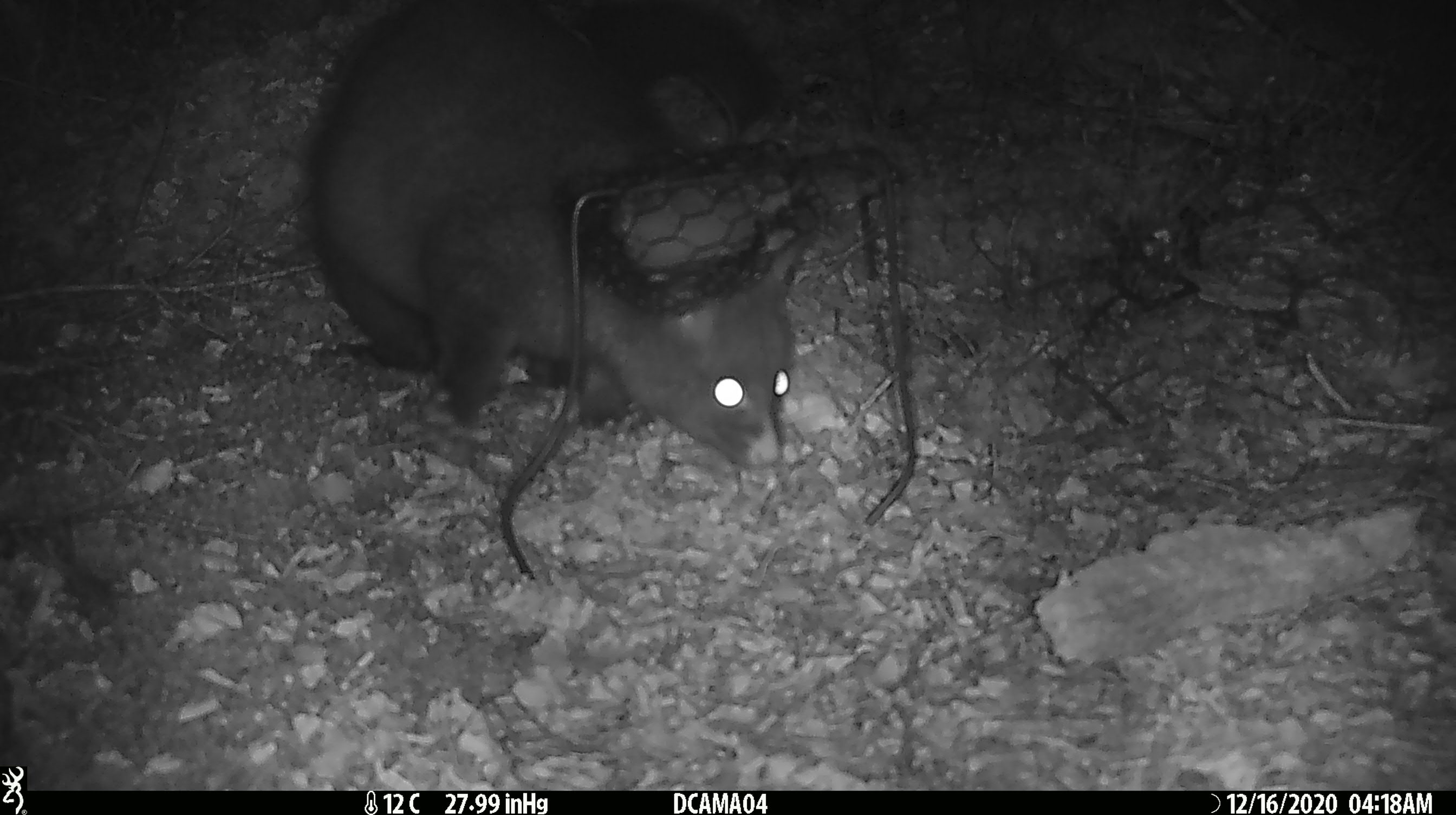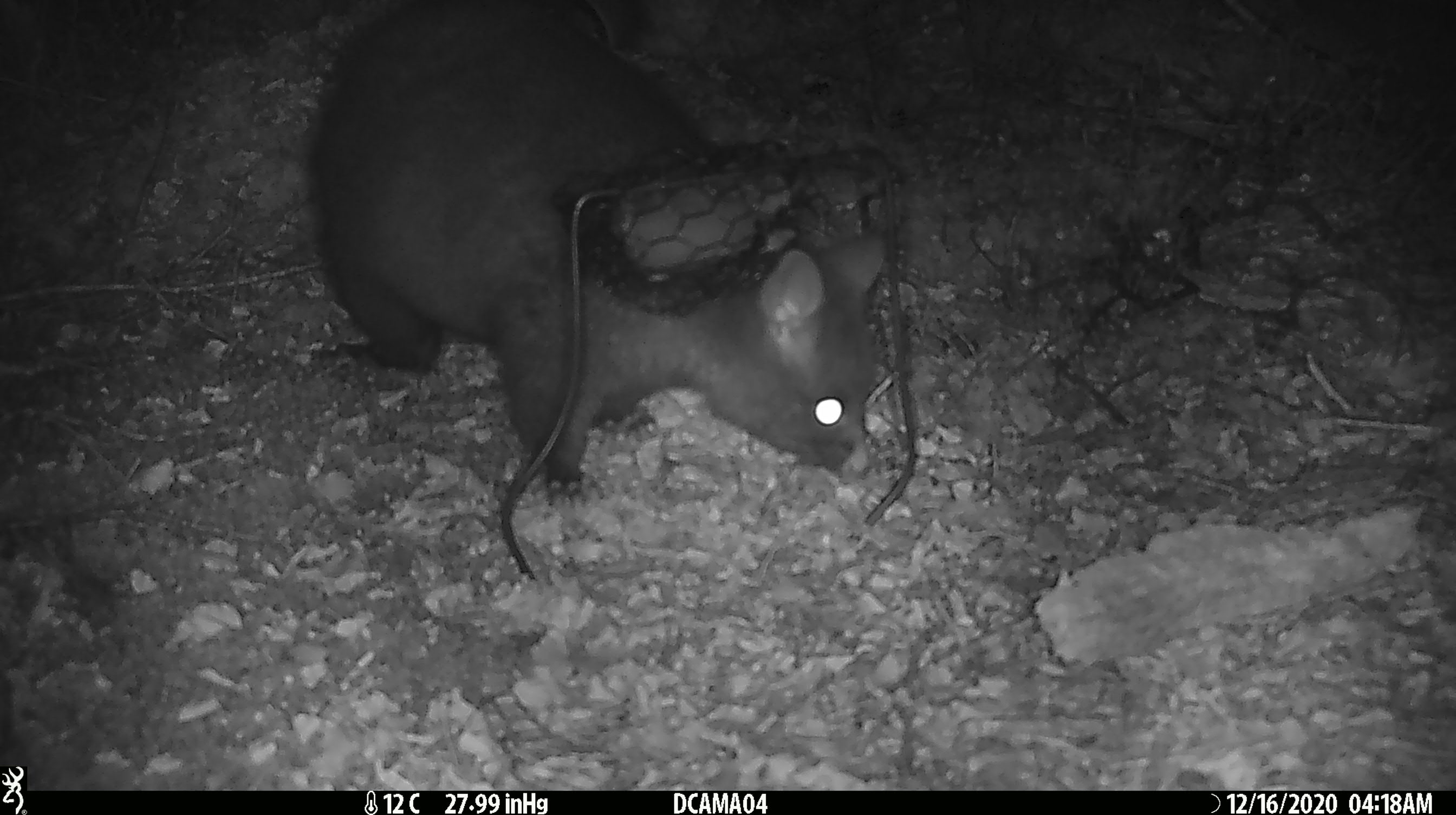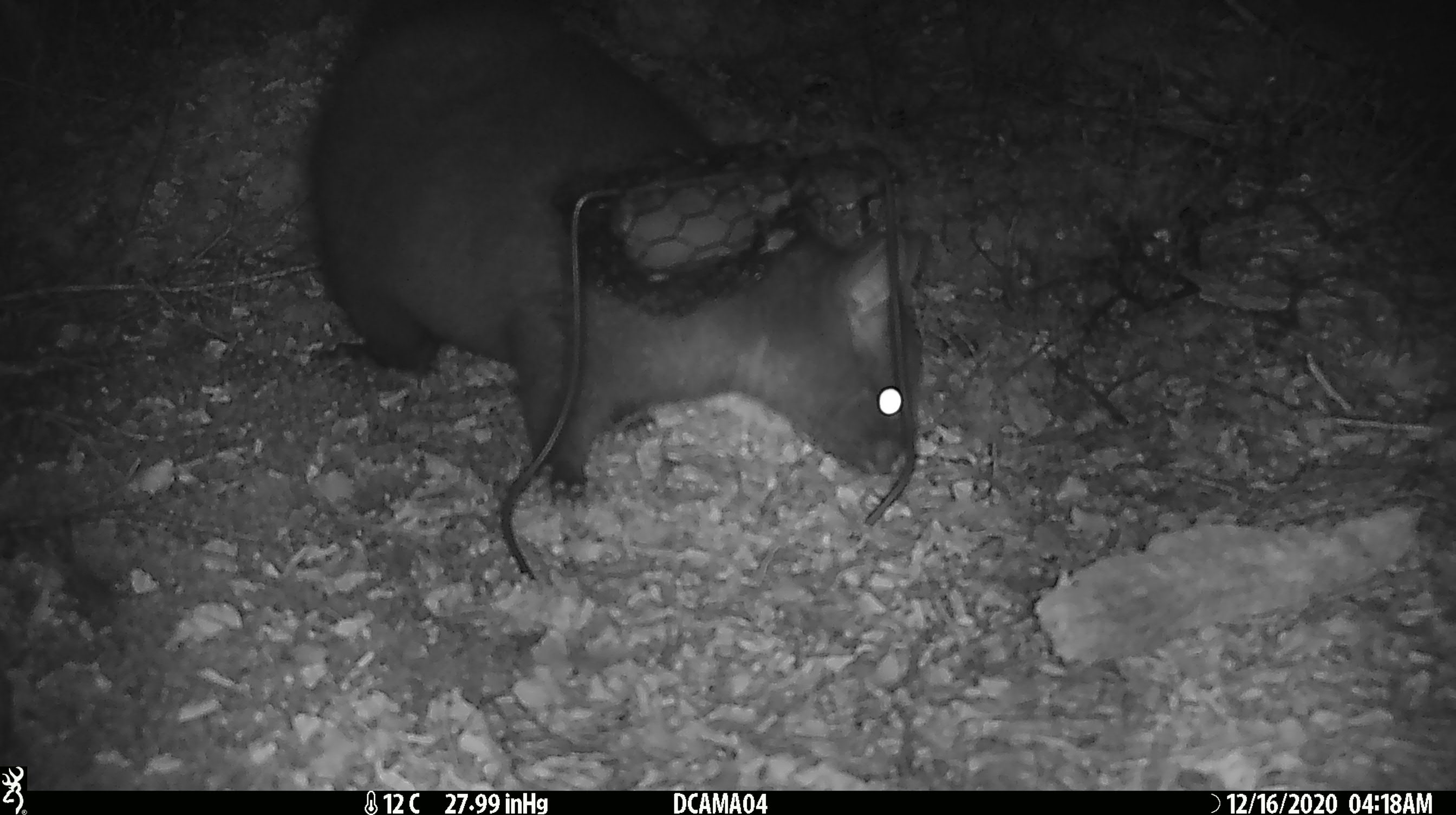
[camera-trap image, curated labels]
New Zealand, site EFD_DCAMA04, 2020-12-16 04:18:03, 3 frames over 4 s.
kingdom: Animalia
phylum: Chordata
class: Mammalia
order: Diprotodontia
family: Phalangeridae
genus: Trichosurus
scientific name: Trichosurus vulpecula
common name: common brushtail possum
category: possum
Possum (common brushtail possum) (Trichosurus vulpecula).